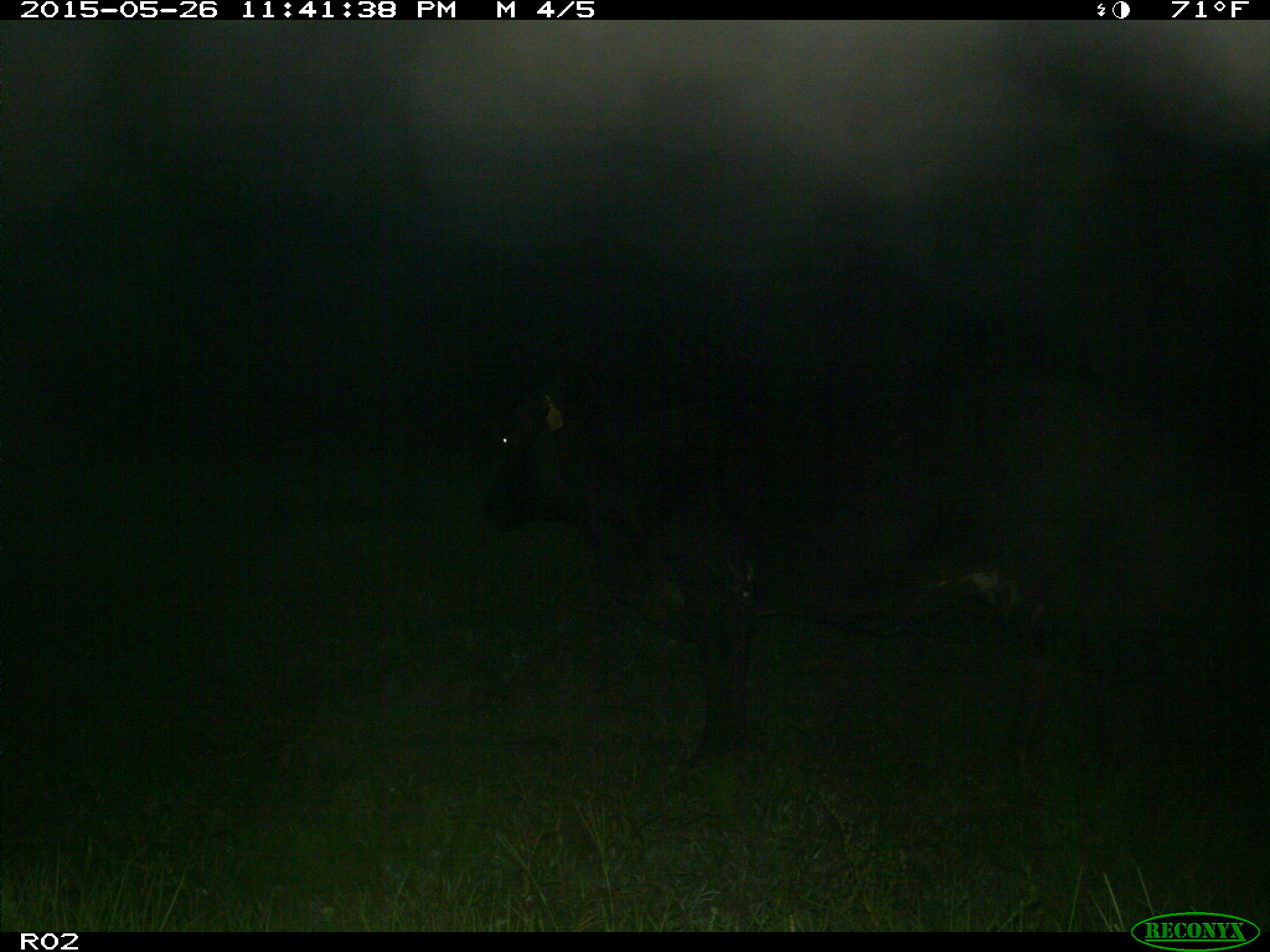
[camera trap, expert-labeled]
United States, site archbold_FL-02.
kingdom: Animalia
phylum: Chordata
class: Mammalia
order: Artiodactyla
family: Bovidae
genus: Bos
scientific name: Bos taurus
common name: domestic cow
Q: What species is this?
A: Bos taurus (domestic cow).